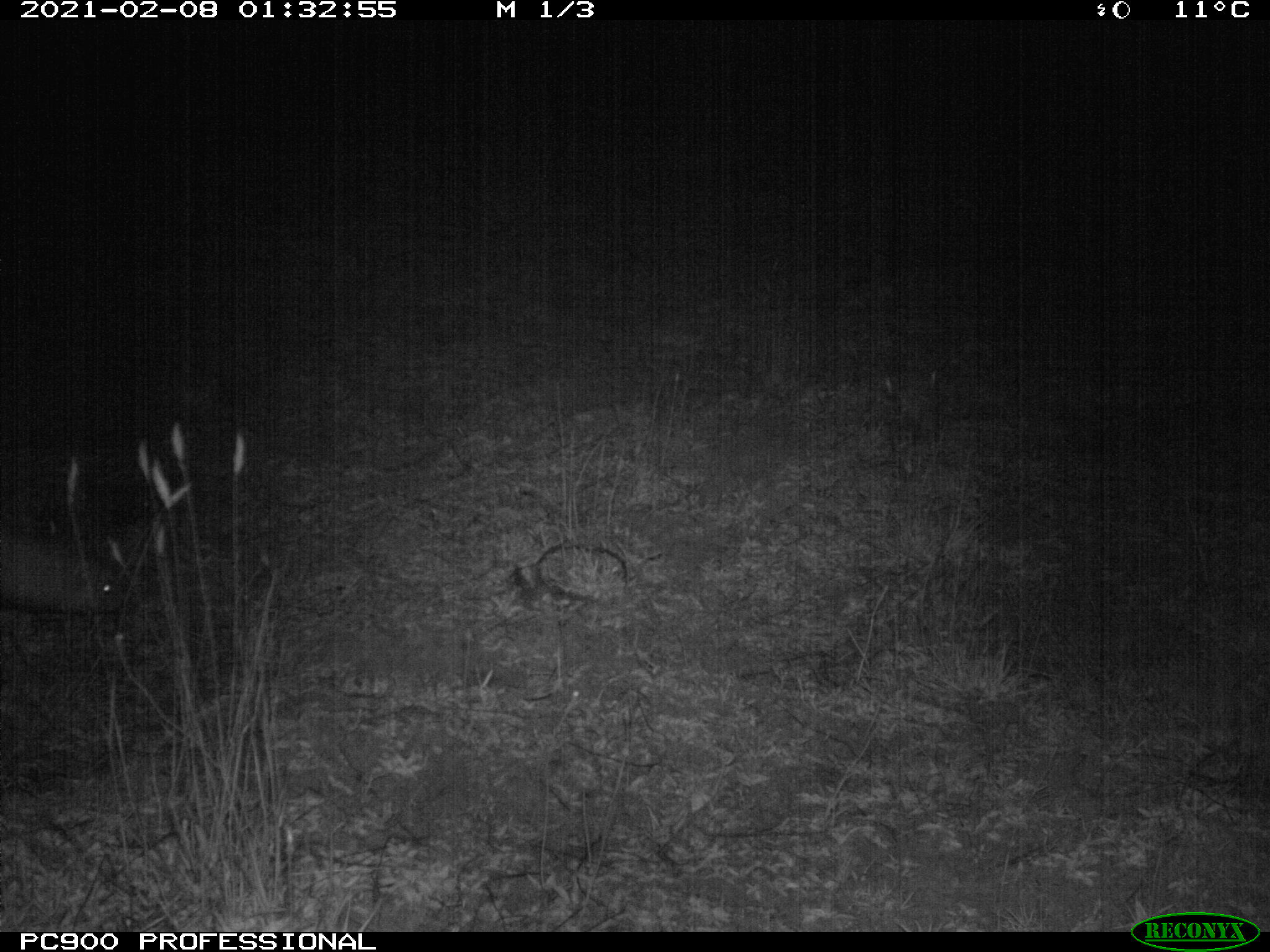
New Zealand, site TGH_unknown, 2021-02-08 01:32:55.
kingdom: Animalia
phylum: Chordata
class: Mammalia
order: Carnivora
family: Mustelidae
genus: Mustela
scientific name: Mustela furo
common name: ferret